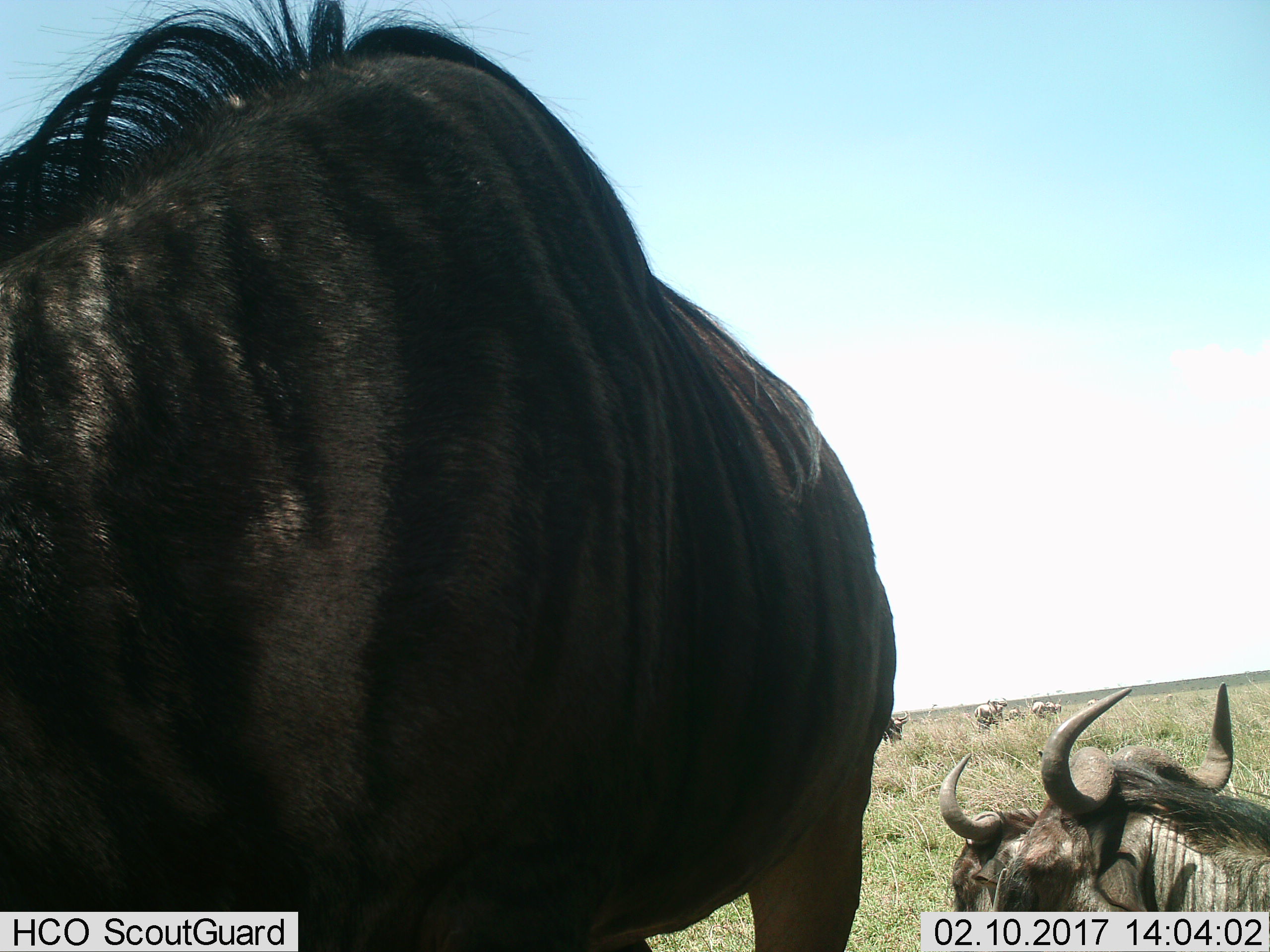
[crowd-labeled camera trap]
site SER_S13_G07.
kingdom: Animalia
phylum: Chordata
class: Mammalia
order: Artiodactyla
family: Bovidae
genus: Connochaetes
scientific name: Connochaetes taurinus taurinus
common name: blue wildebeest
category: wildebeestblue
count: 7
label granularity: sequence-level